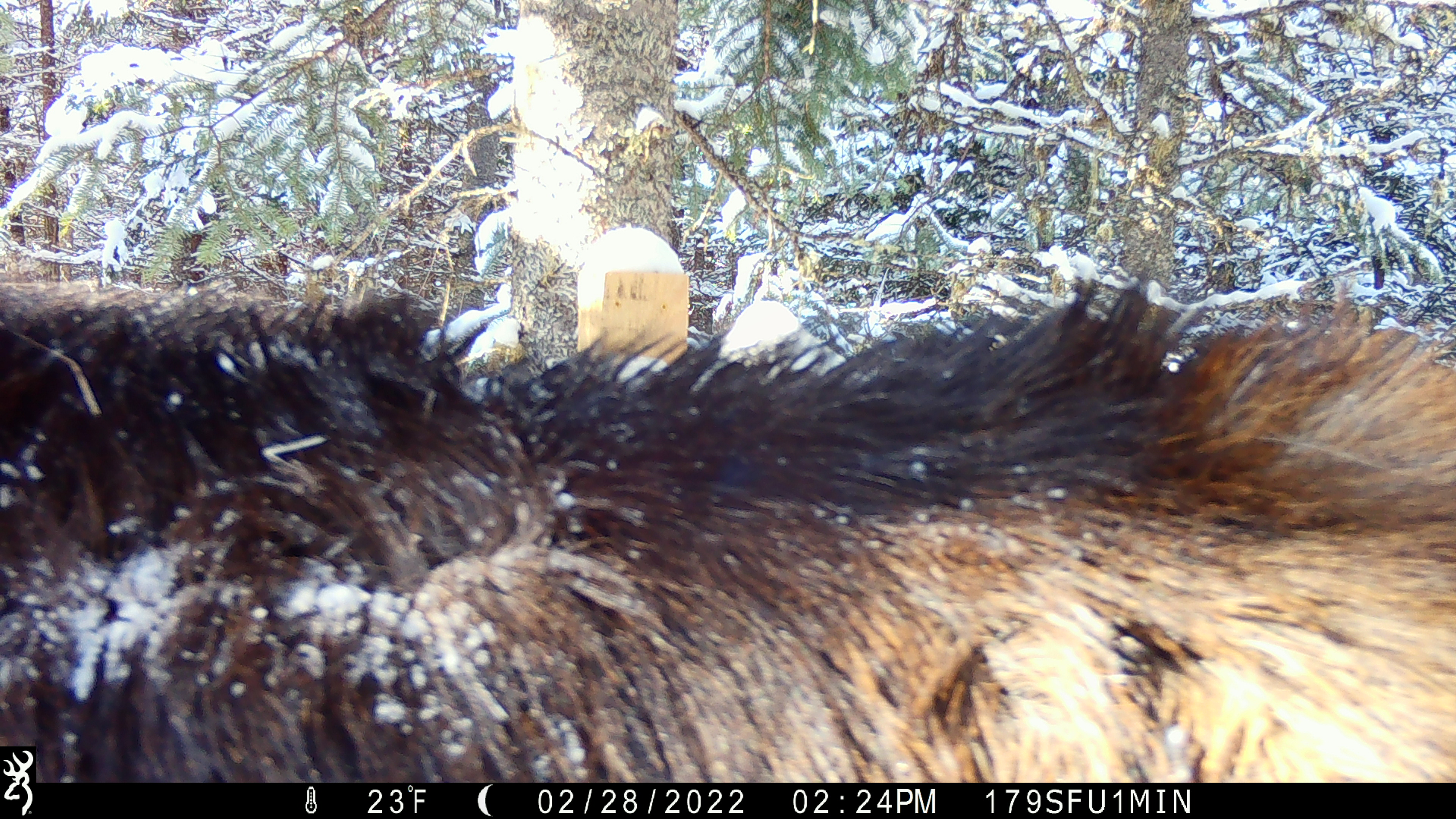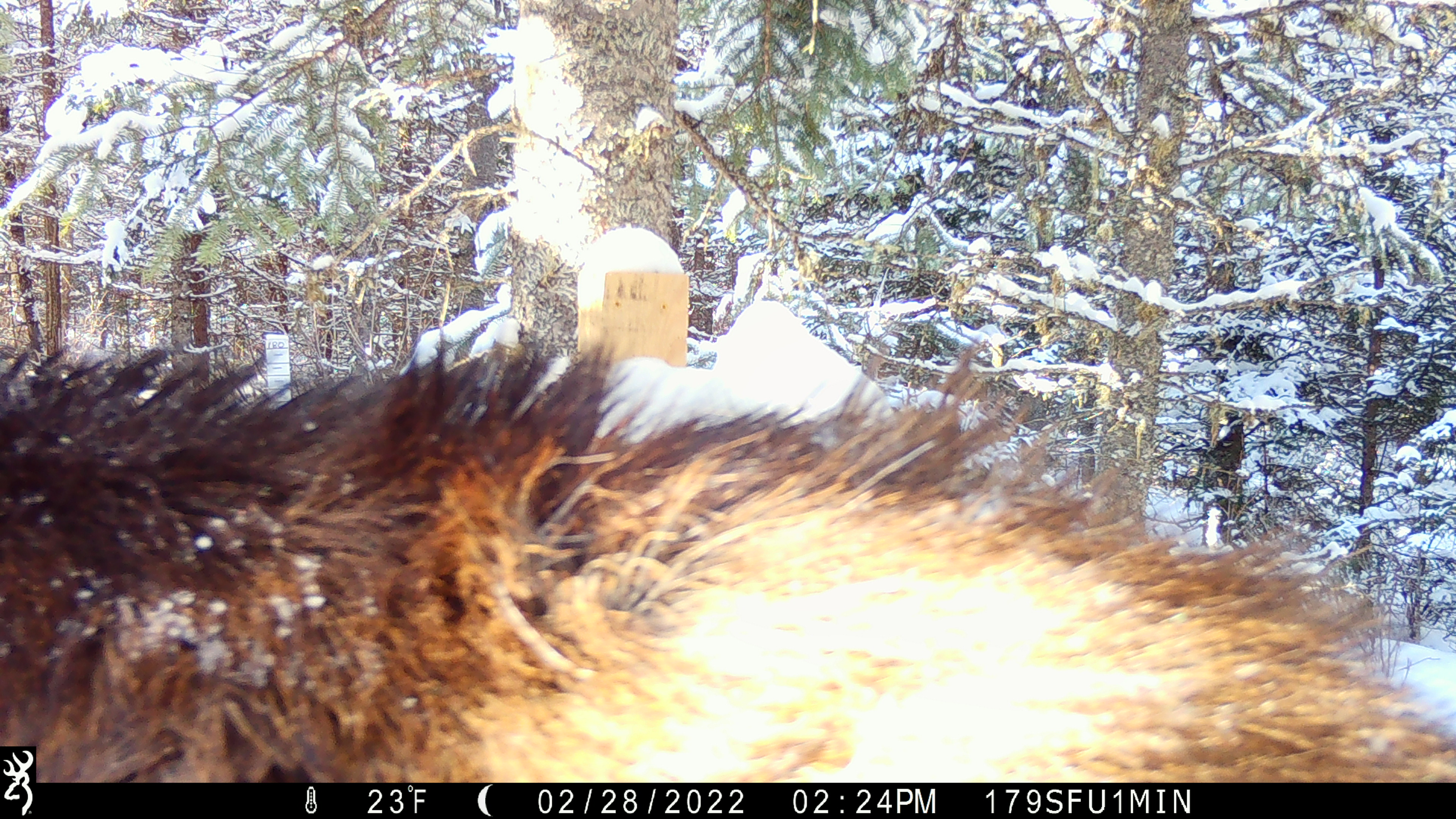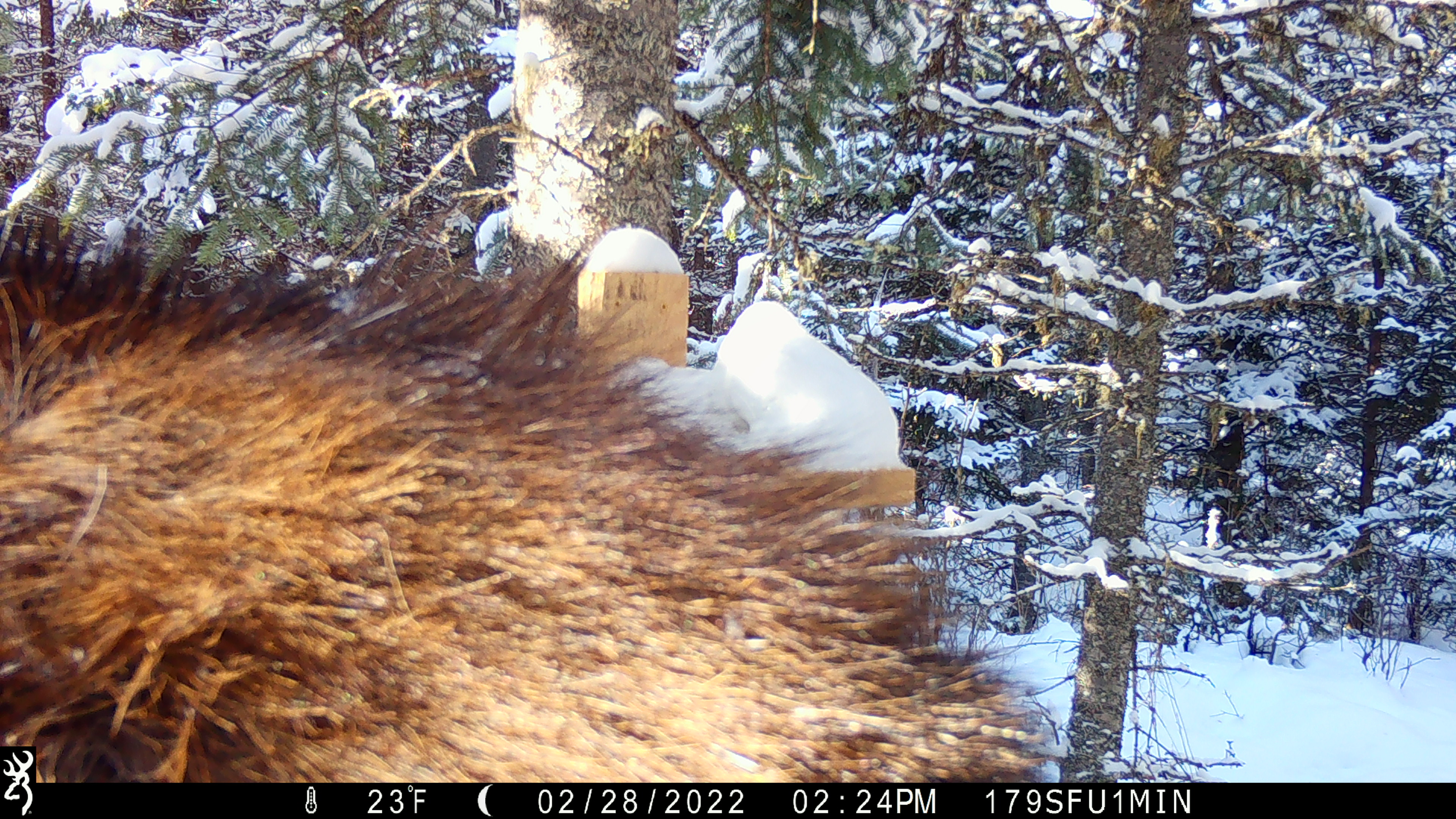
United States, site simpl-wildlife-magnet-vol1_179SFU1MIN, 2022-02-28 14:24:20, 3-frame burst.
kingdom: Animalia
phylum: Chordata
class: Mammalia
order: Artiodactyla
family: Cervidae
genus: Alces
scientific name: Alces alces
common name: moose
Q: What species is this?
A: Moose (Alces alces).